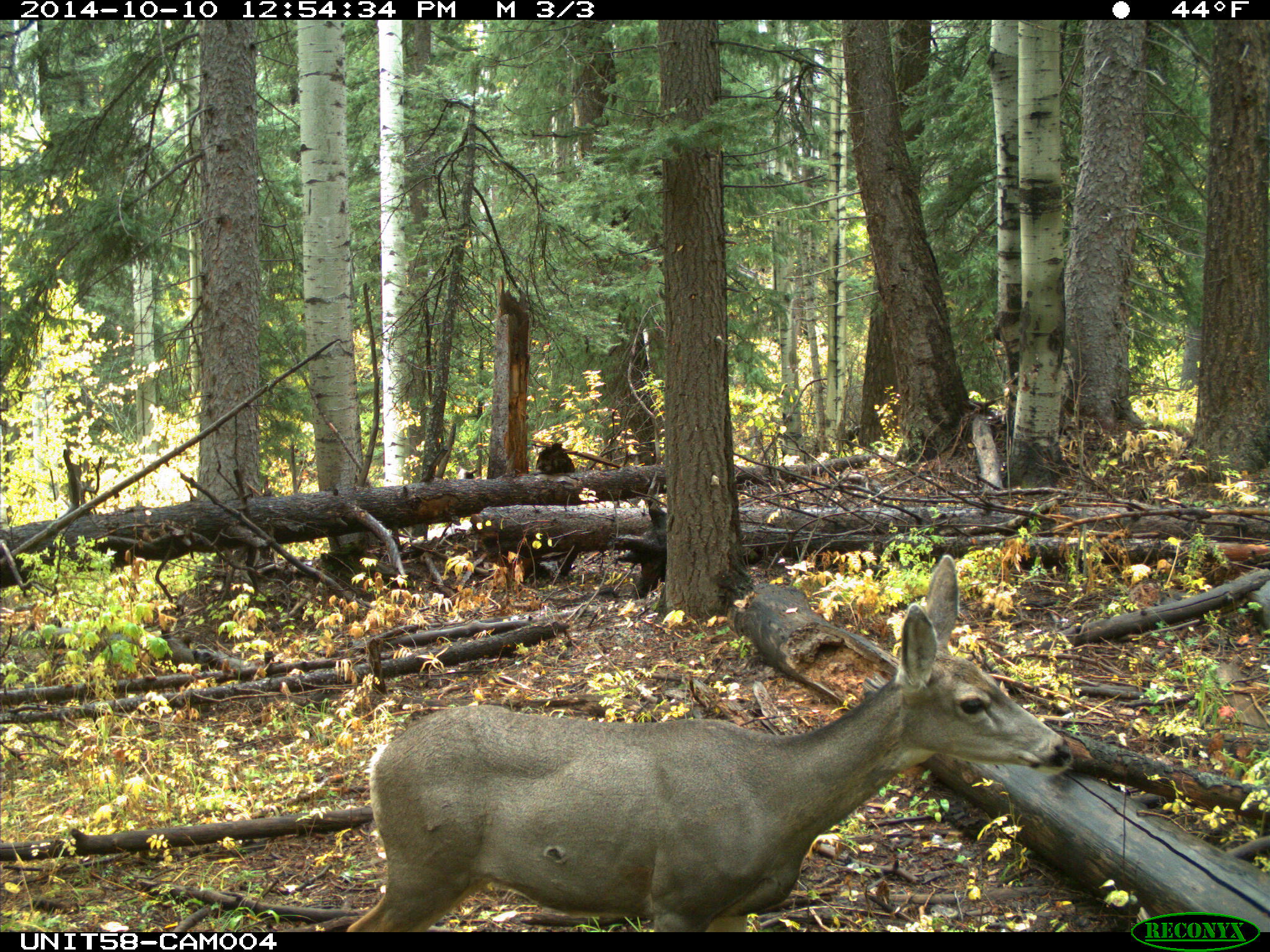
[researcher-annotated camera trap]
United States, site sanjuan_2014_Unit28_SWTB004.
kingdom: Animalia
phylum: Chordata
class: Mammalia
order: Artiodactyla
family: Cervidae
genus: Odocoileus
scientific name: Odocoileus hemionus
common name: mule deer